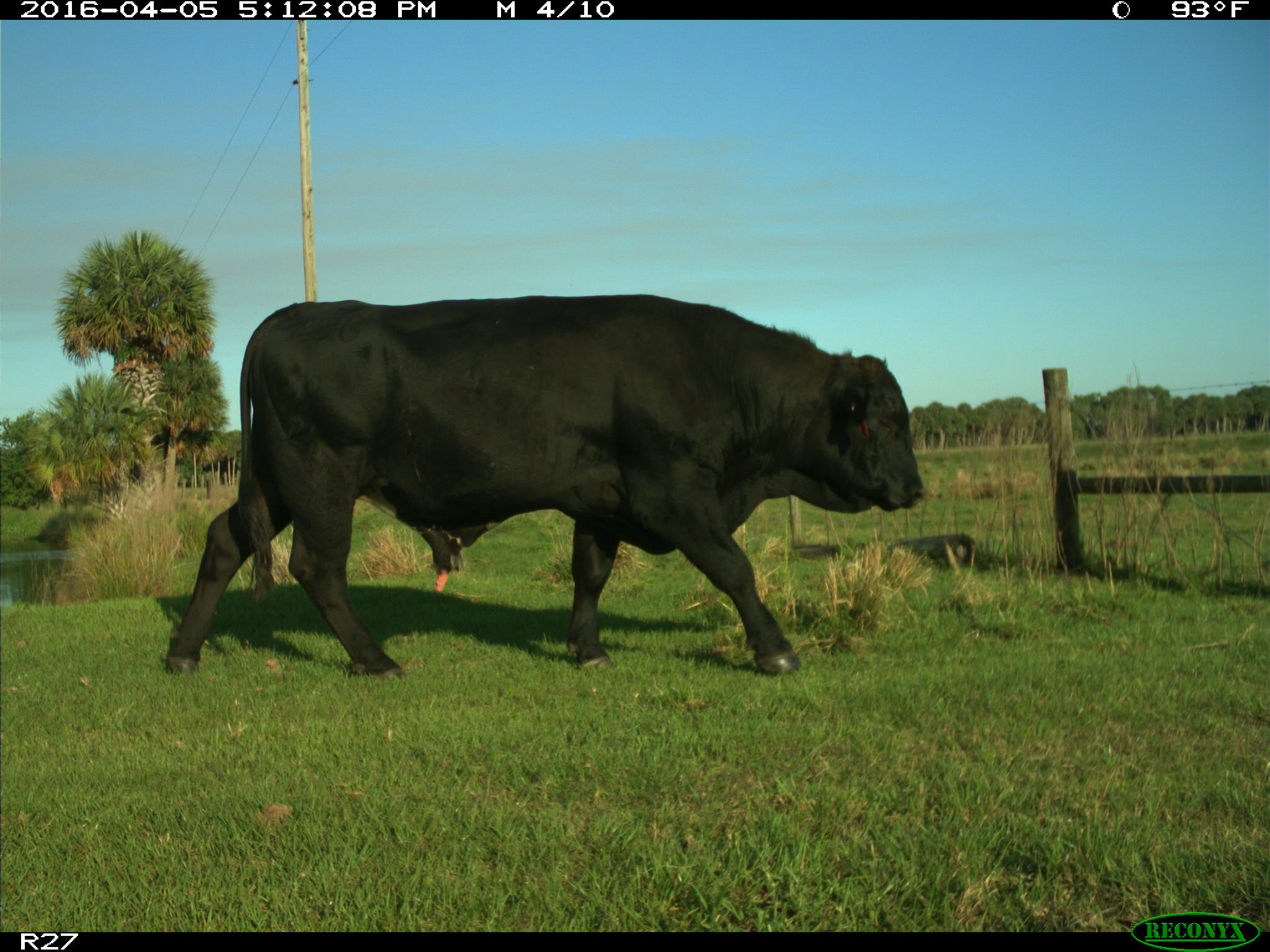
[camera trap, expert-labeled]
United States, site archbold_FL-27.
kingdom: Animalia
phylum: Chordata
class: Mammalia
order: Artiodactyla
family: Bovidae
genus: Bos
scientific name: Bos taurus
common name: domestic cow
Bos taurus (domestic cow).